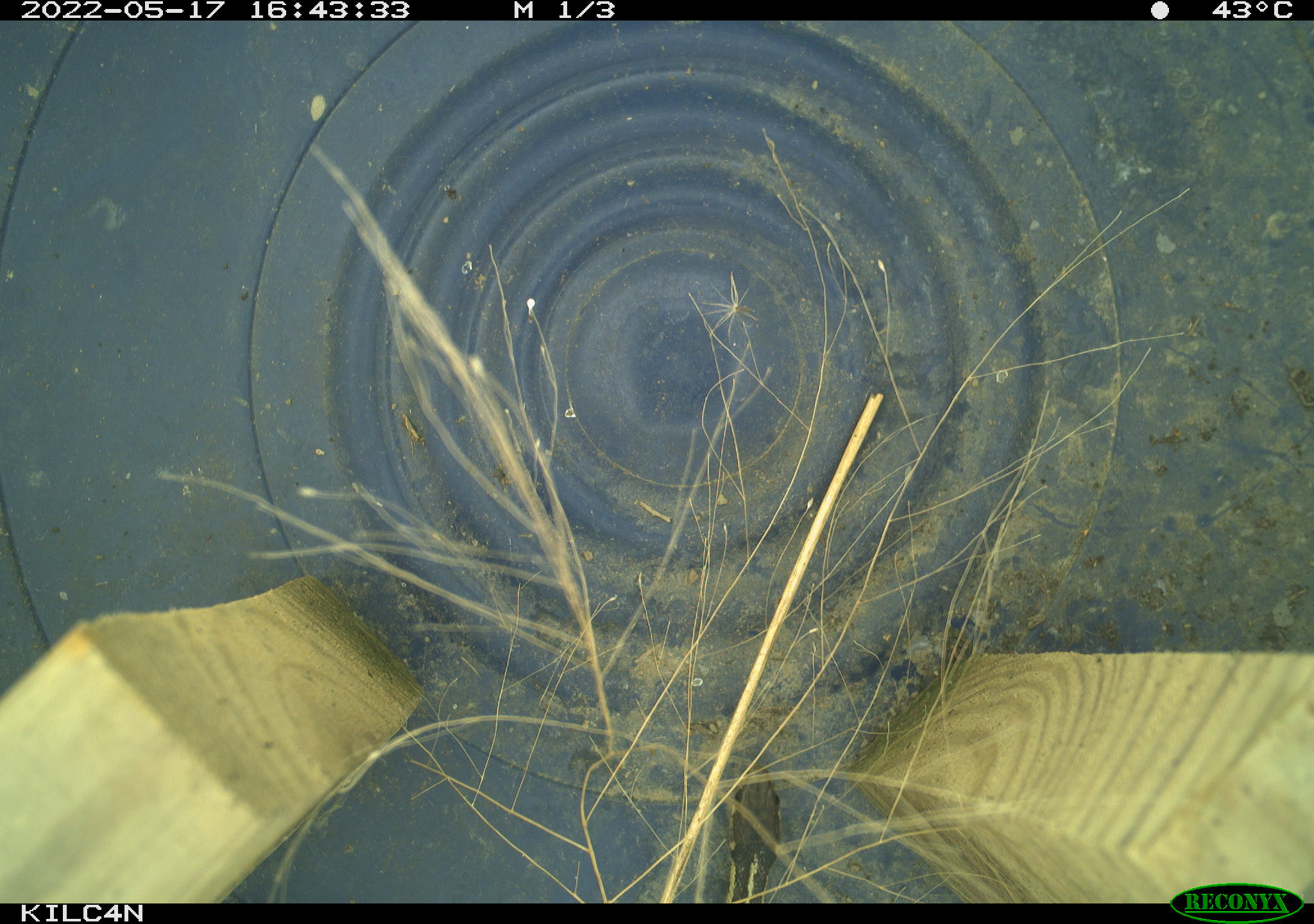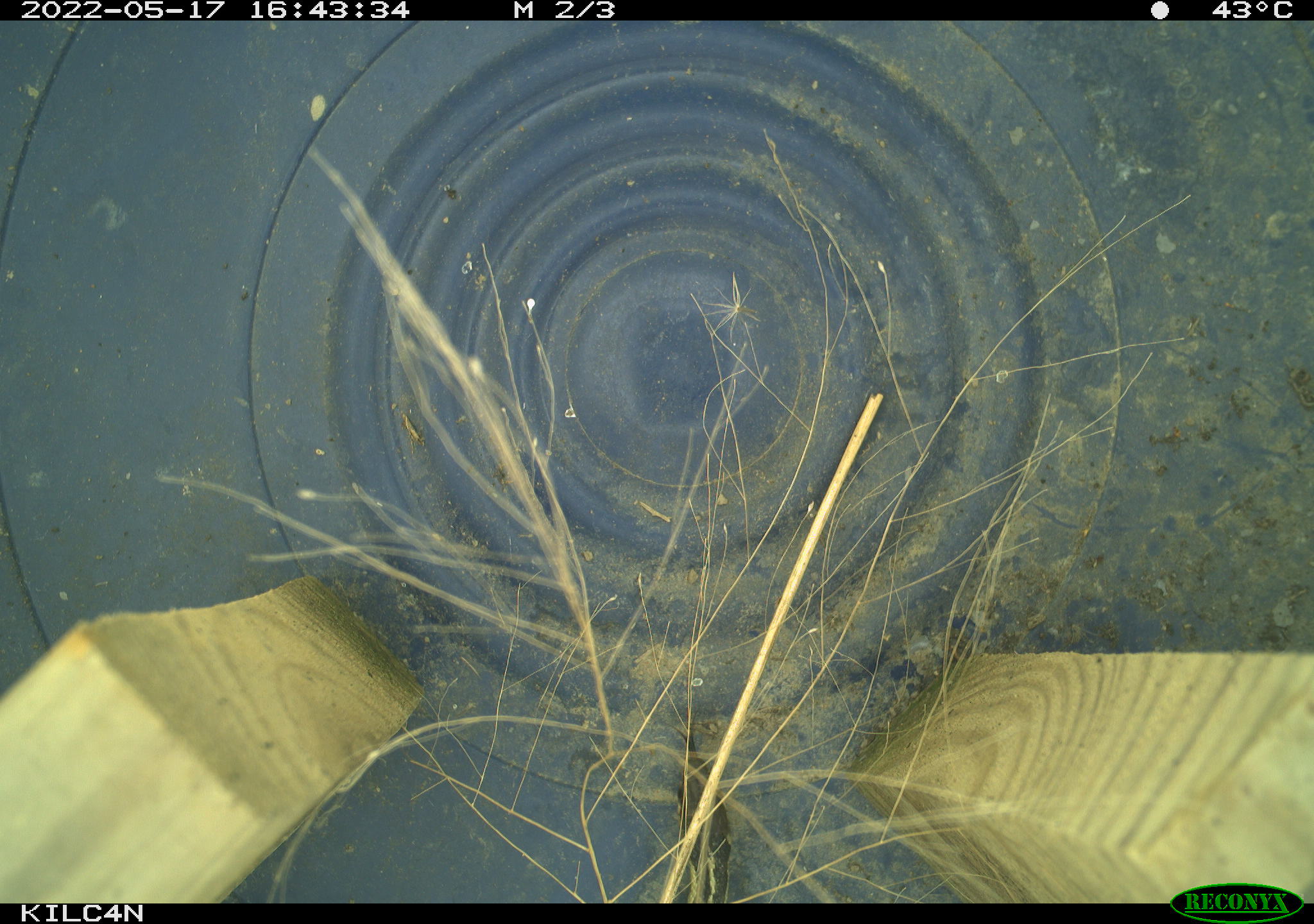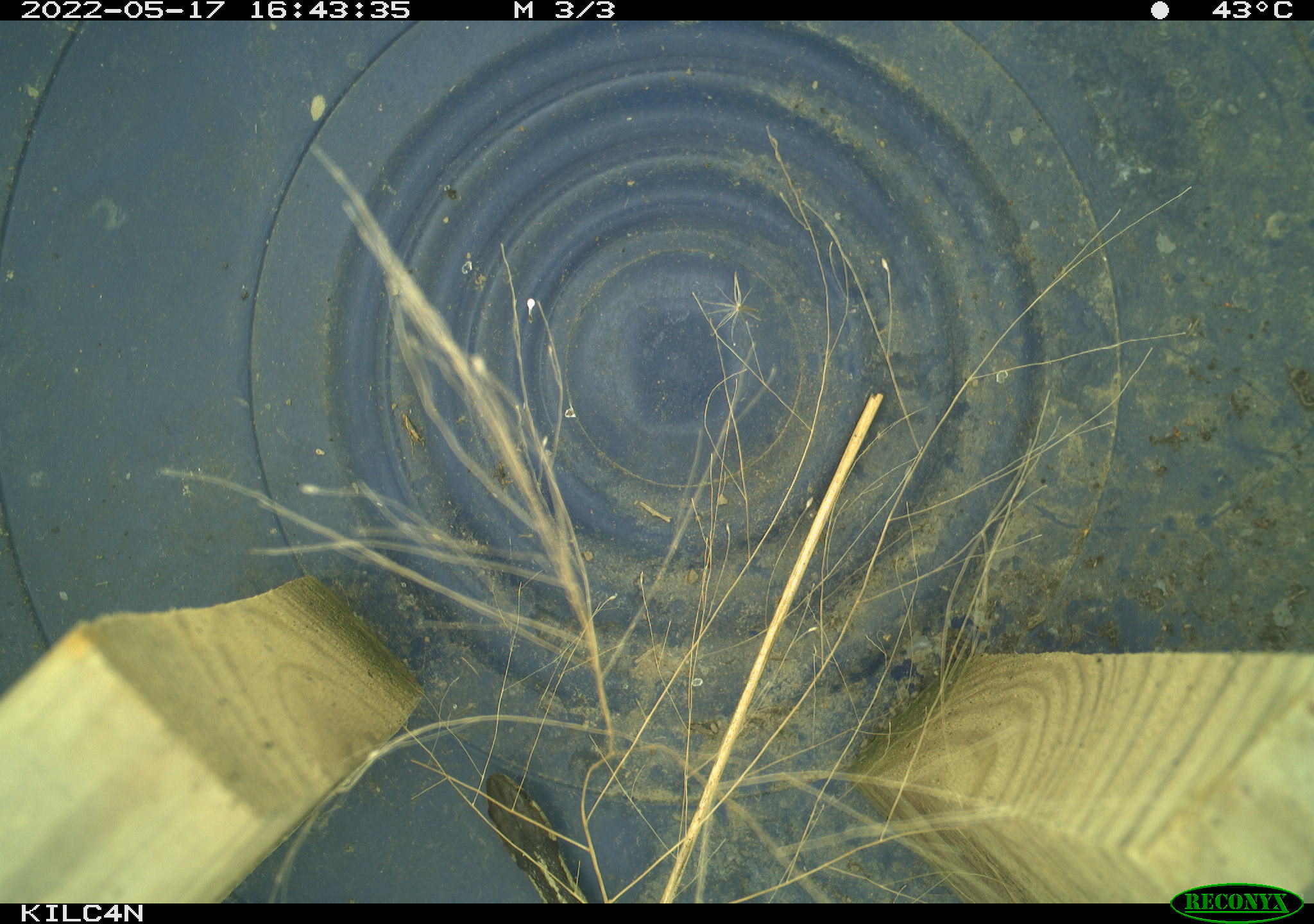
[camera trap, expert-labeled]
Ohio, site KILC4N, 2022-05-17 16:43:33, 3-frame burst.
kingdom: Animalia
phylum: Chordata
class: Reptilia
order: Squamata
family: Colubridae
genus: Thamnophis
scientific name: Thamnophis sirtalis sirtalis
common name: eastern gartersnake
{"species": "eastern gartersnake (Thamnophis sirtalis sirtalis)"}